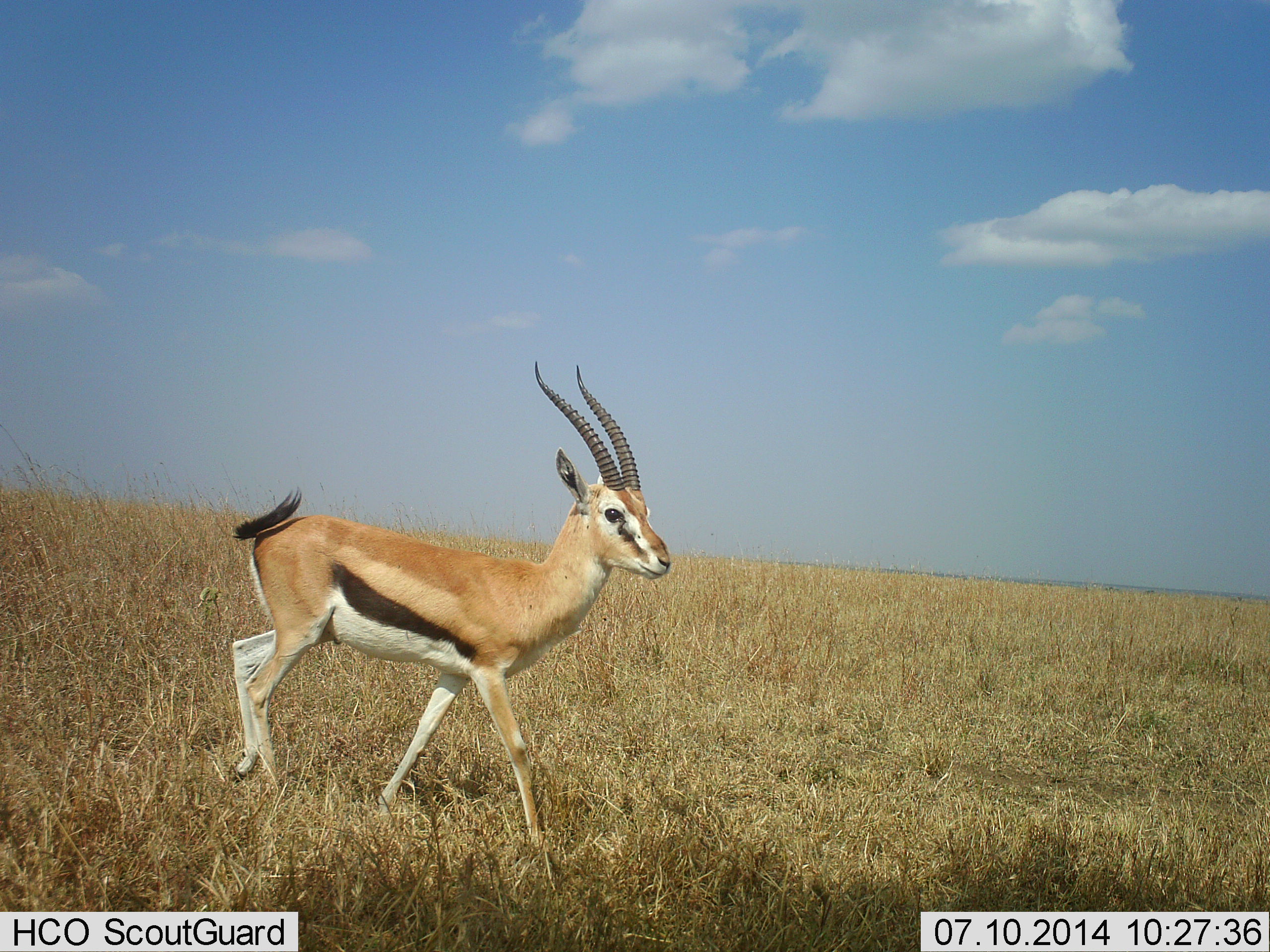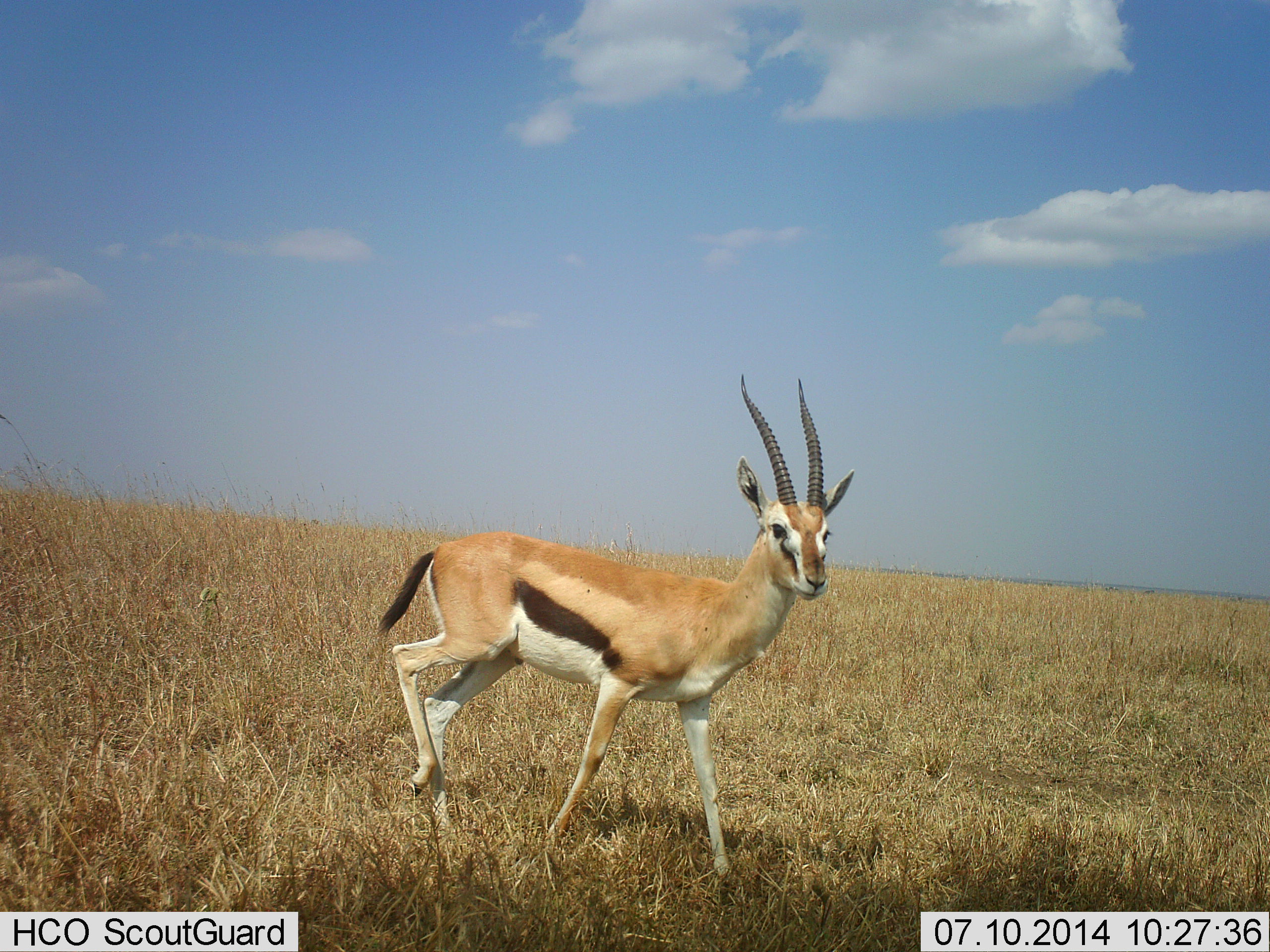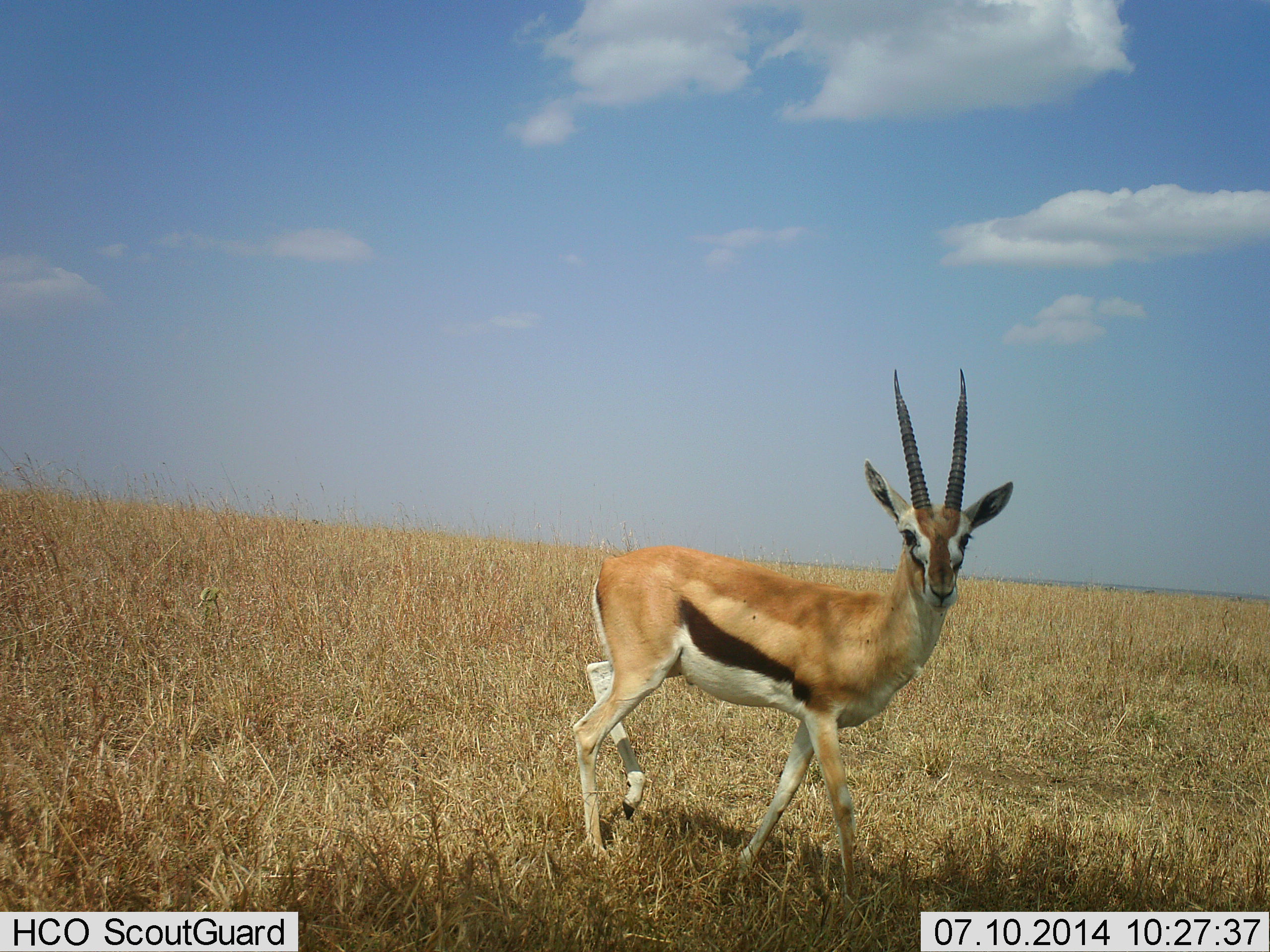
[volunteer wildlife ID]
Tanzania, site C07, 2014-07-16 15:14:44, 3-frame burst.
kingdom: Animalia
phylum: Chordata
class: Mammalia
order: Artiodactyla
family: Bovidae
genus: Eudorcas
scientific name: Eudorcas thomsonii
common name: thomson's gazelle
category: gazellethomsons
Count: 1.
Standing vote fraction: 10%.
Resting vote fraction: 0%.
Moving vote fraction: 90%.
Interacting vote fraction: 0%.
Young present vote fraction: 0%.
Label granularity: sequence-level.